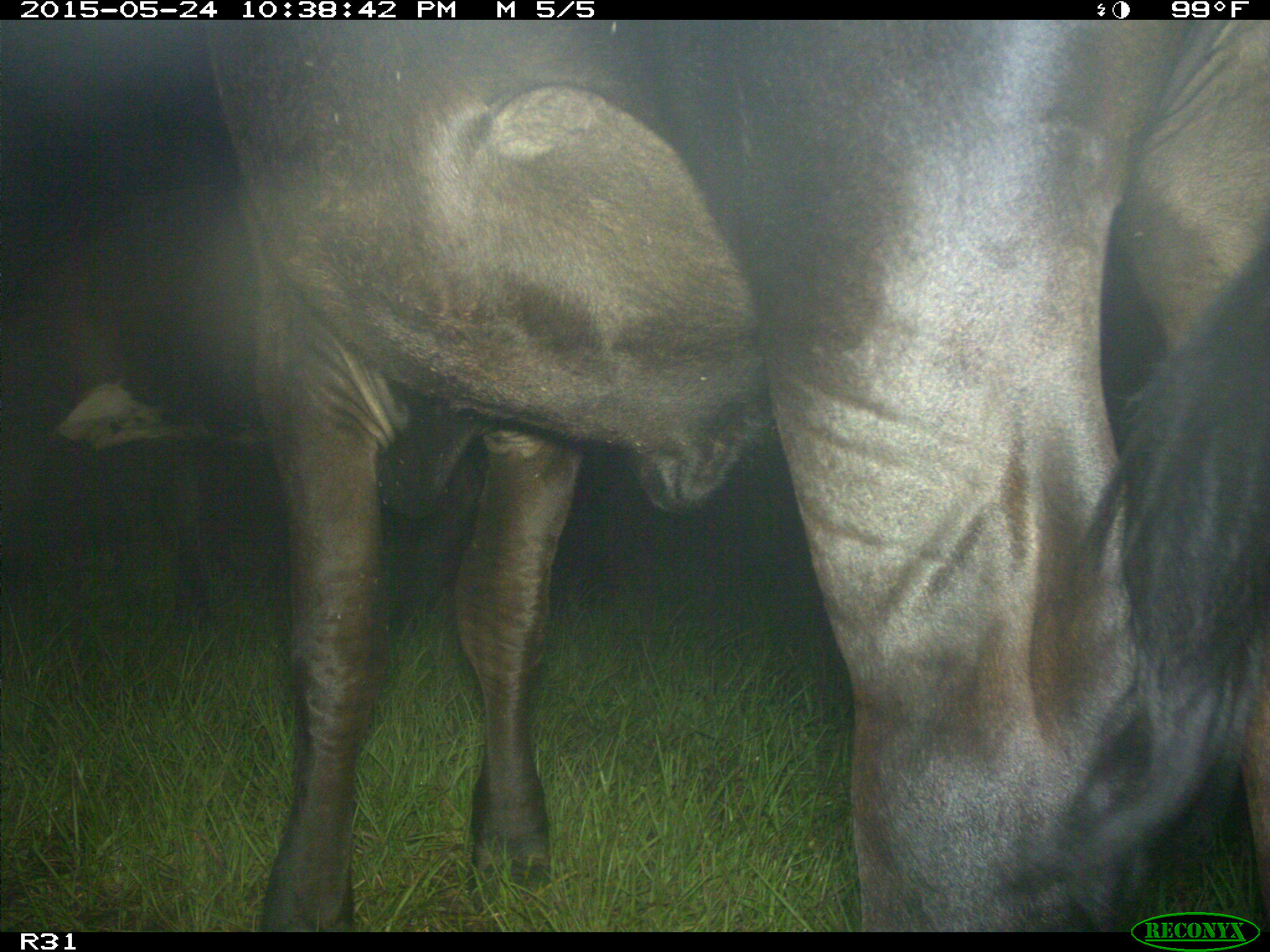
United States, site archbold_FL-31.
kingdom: Animalia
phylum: Chordata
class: Mammalia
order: Artiodactyla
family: Bovidae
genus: Bos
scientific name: Bos taurus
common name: domestic cow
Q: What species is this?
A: Bos taurus (domestic cow).